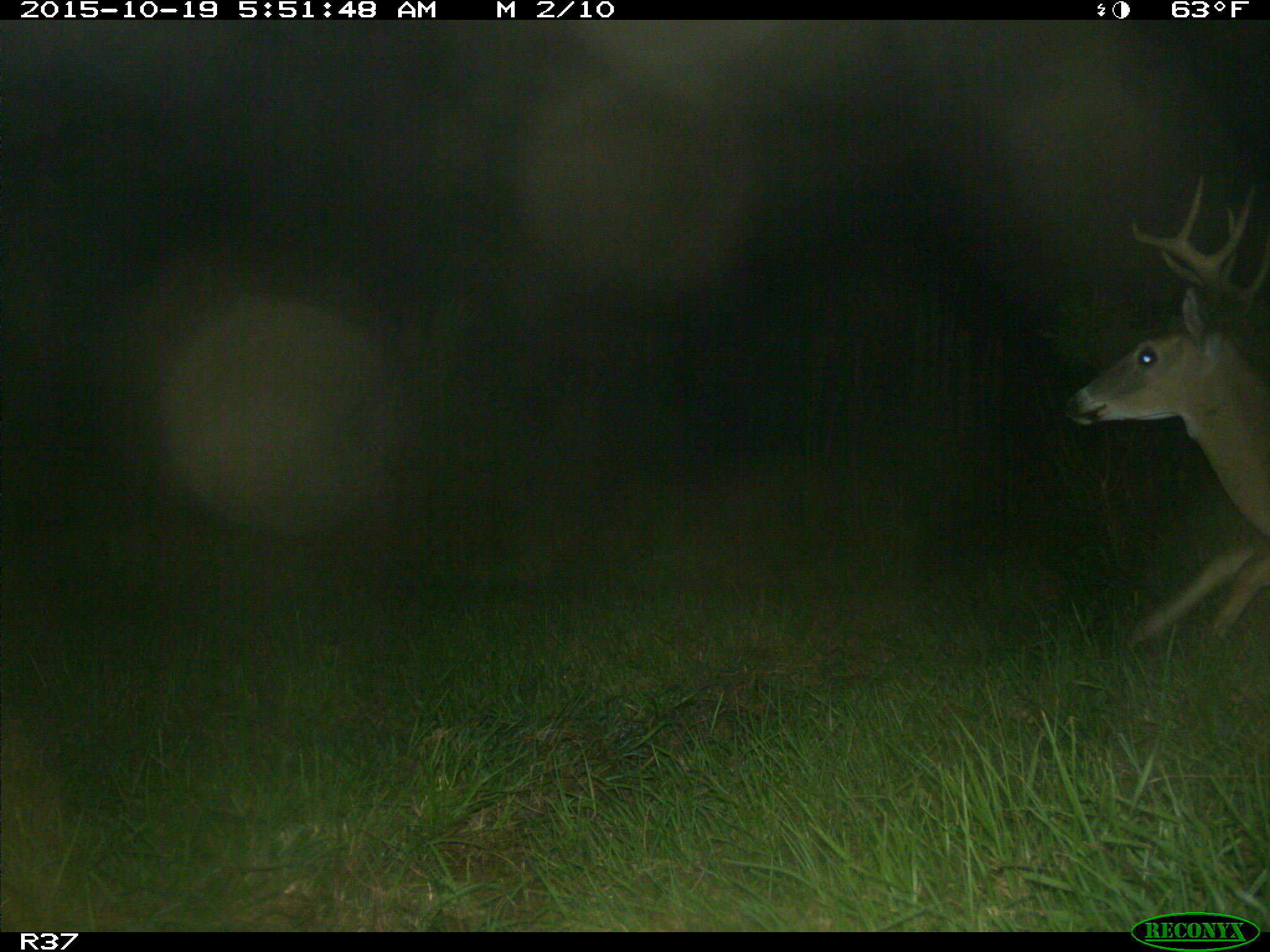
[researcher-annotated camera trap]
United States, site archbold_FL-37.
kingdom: Animalia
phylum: Chordata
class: Mammalia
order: Artiodactyla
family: Cervidae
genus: Odocoileus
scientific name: Odocoileus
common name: deer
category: unidentified deer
Unidentified deer (deer) (Odocoileus).